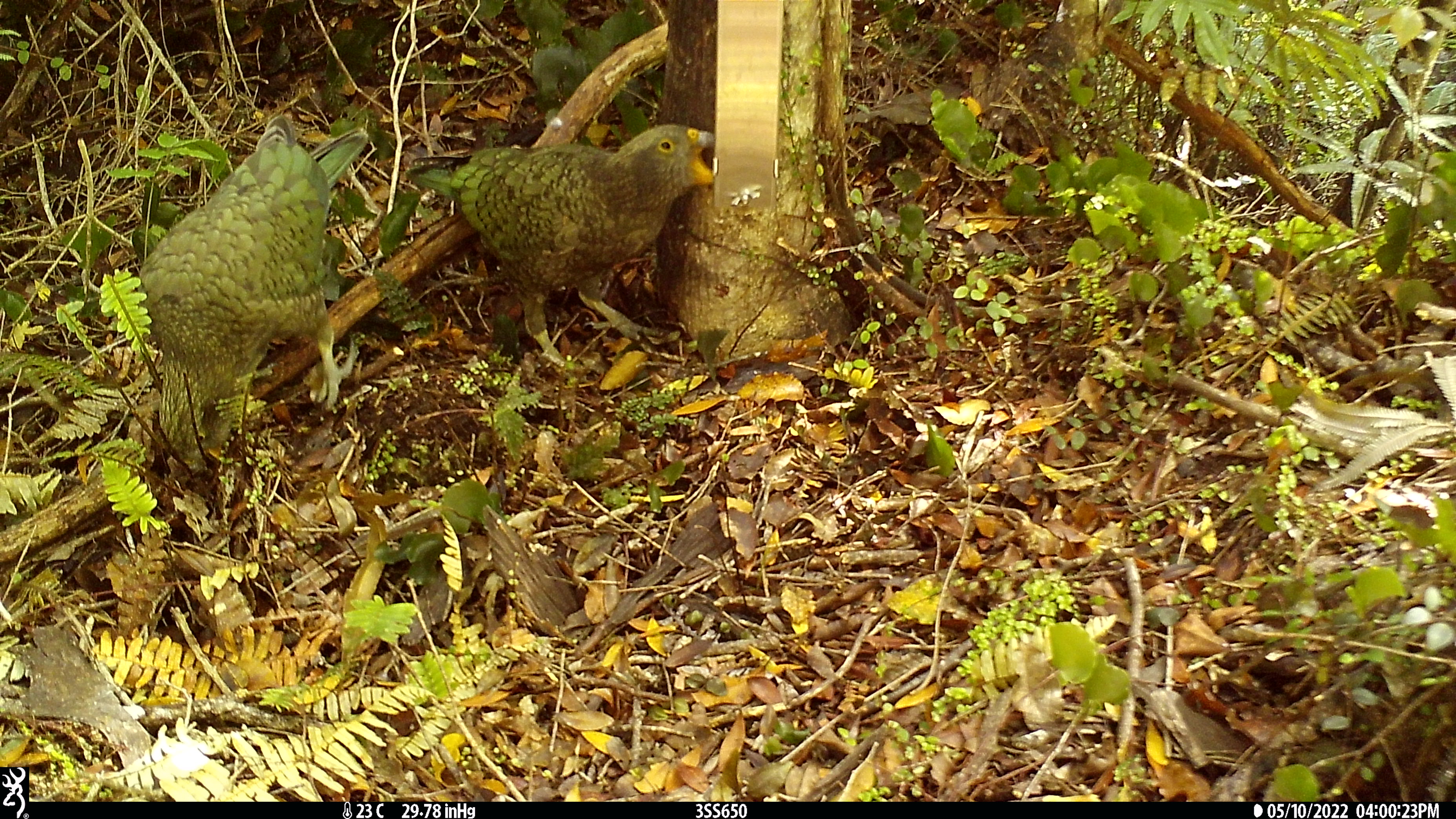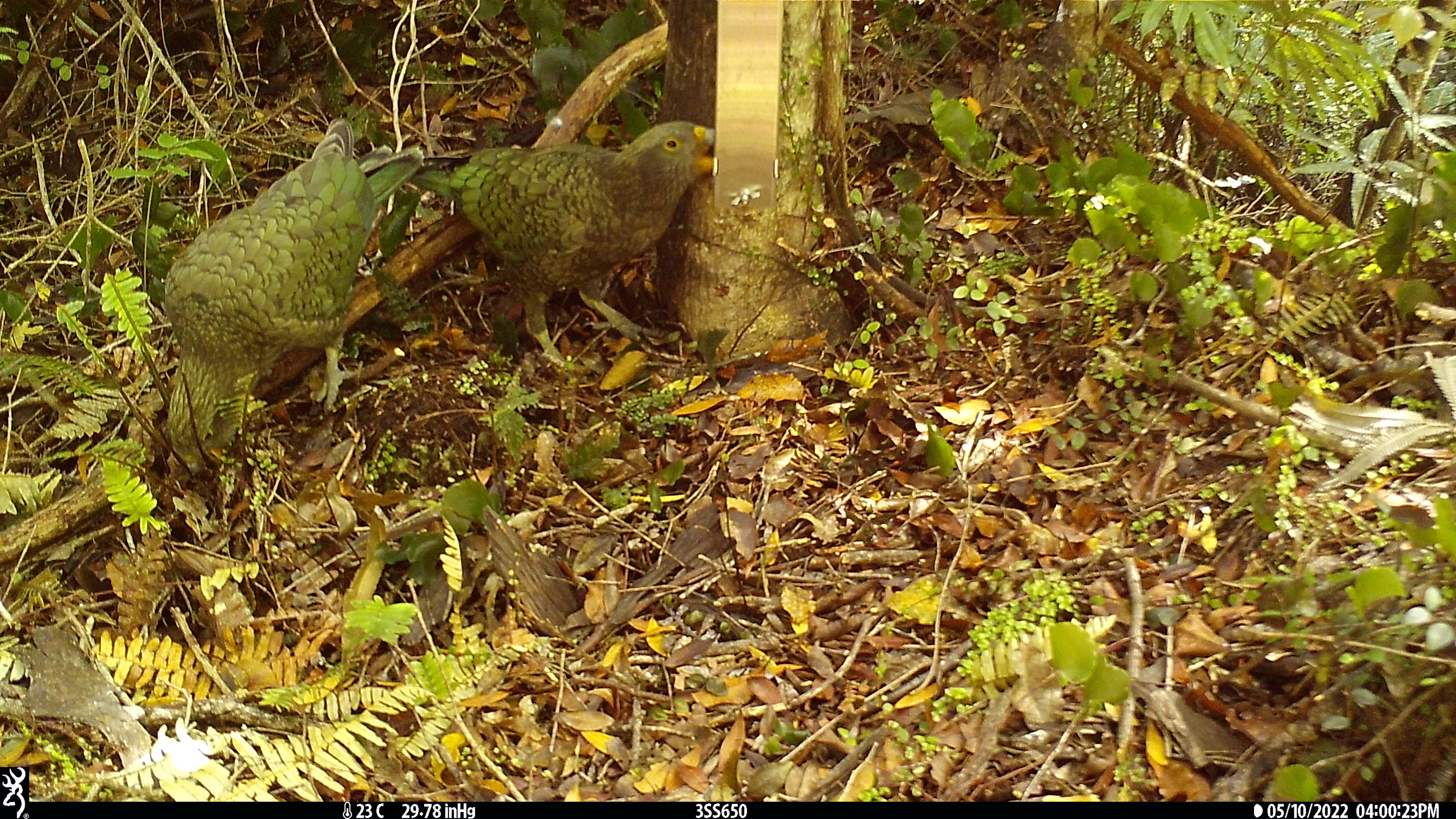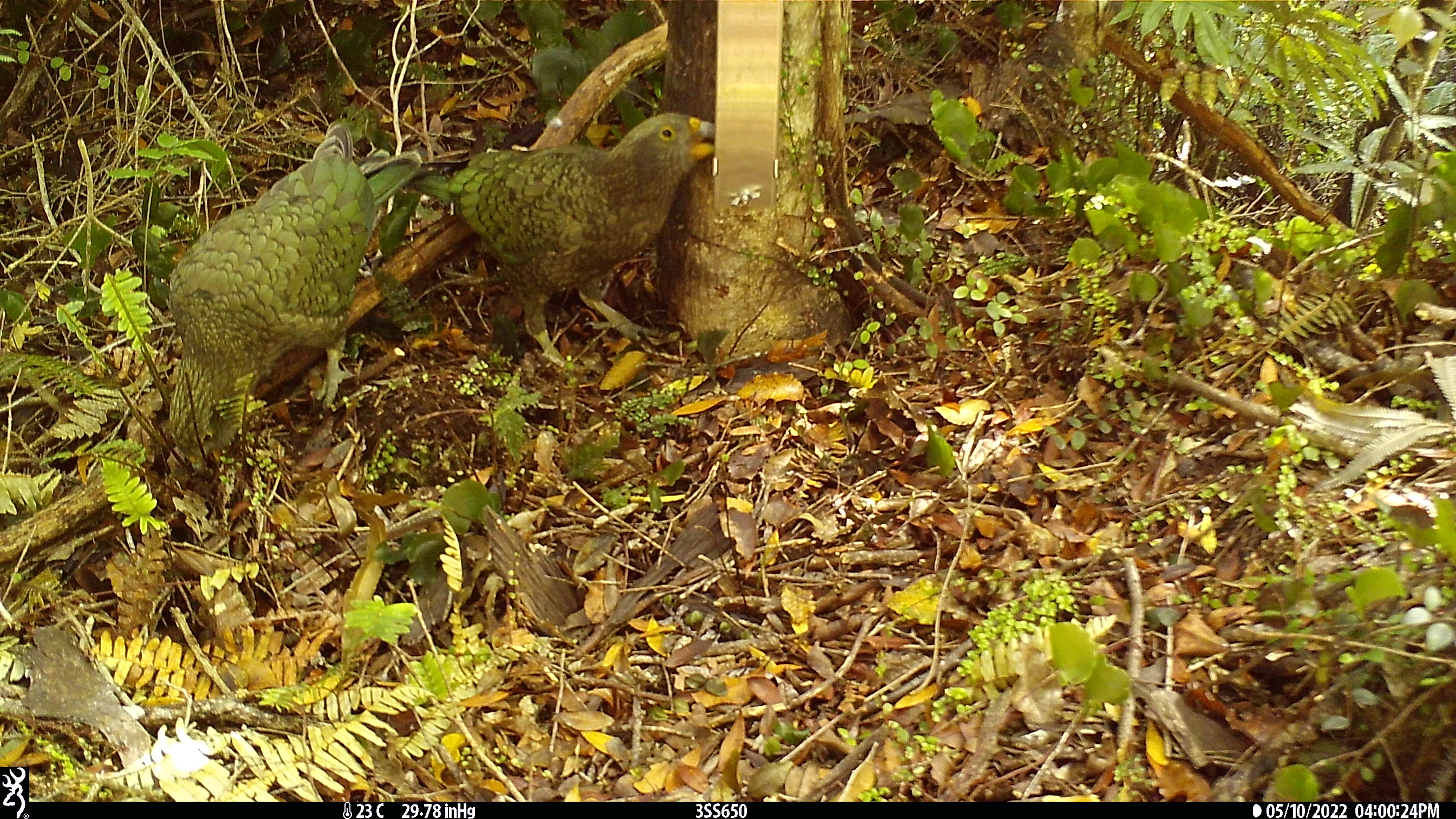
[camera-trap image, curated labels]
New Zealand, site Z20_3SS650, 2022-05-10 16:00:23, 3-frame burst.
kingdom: Animalia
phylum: Chordata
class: Aves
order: Psittaciformes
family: Strigopidae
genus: Nestor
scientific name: Nestor notabilis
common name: kea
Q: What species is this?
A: Kea (Nestor notabilis).